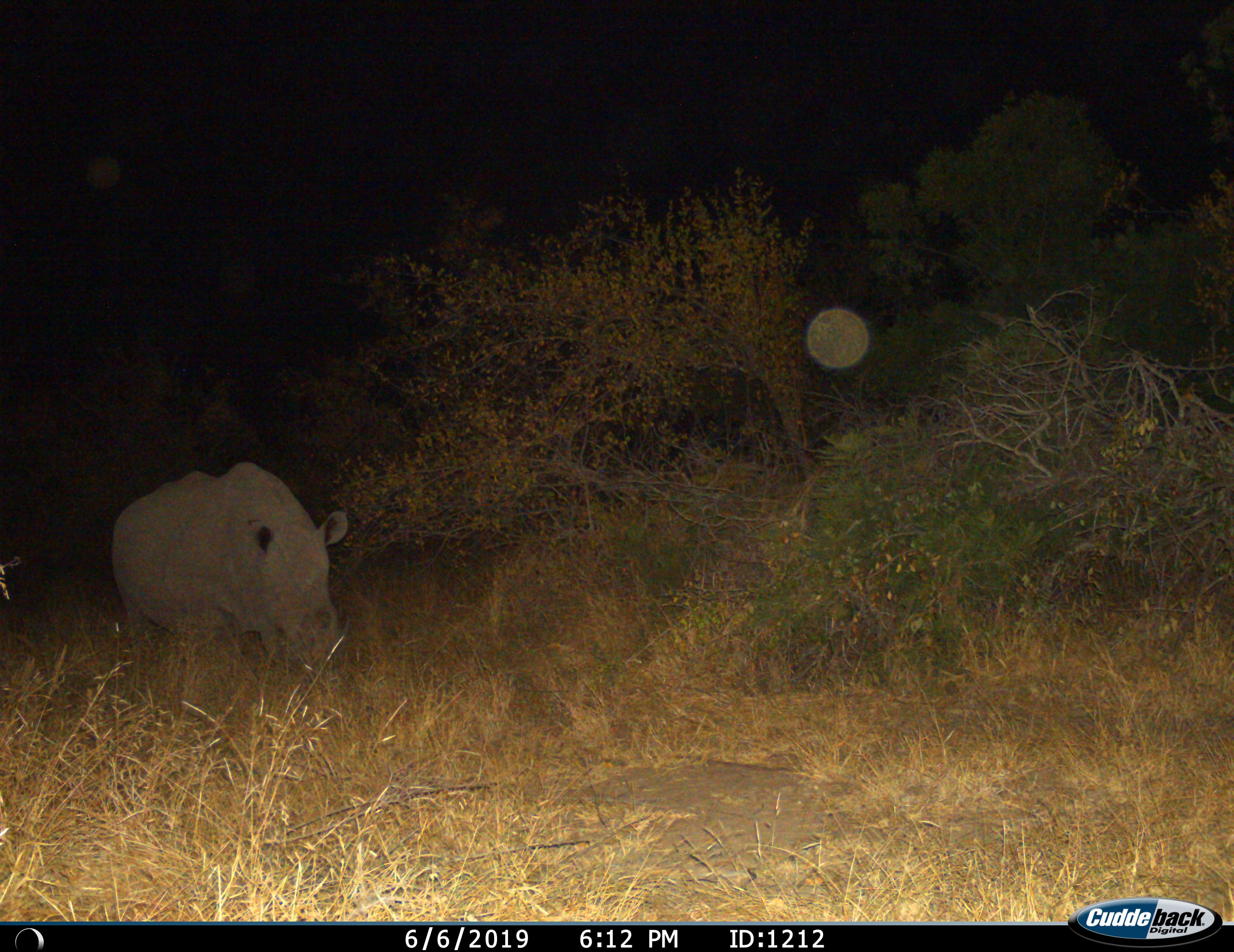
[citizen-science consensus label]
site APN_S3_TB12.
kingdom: Animalia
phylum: Chordata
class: Mammalia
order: Perissodactyla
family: Rhinocerotidae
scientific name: Rhinocerotidae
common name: unknown rhinoceros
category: rhinocerosunknown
Rhinocerosunknown (unknown rhinoceros) (Rhinocerotidae), count 1. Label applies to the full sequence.